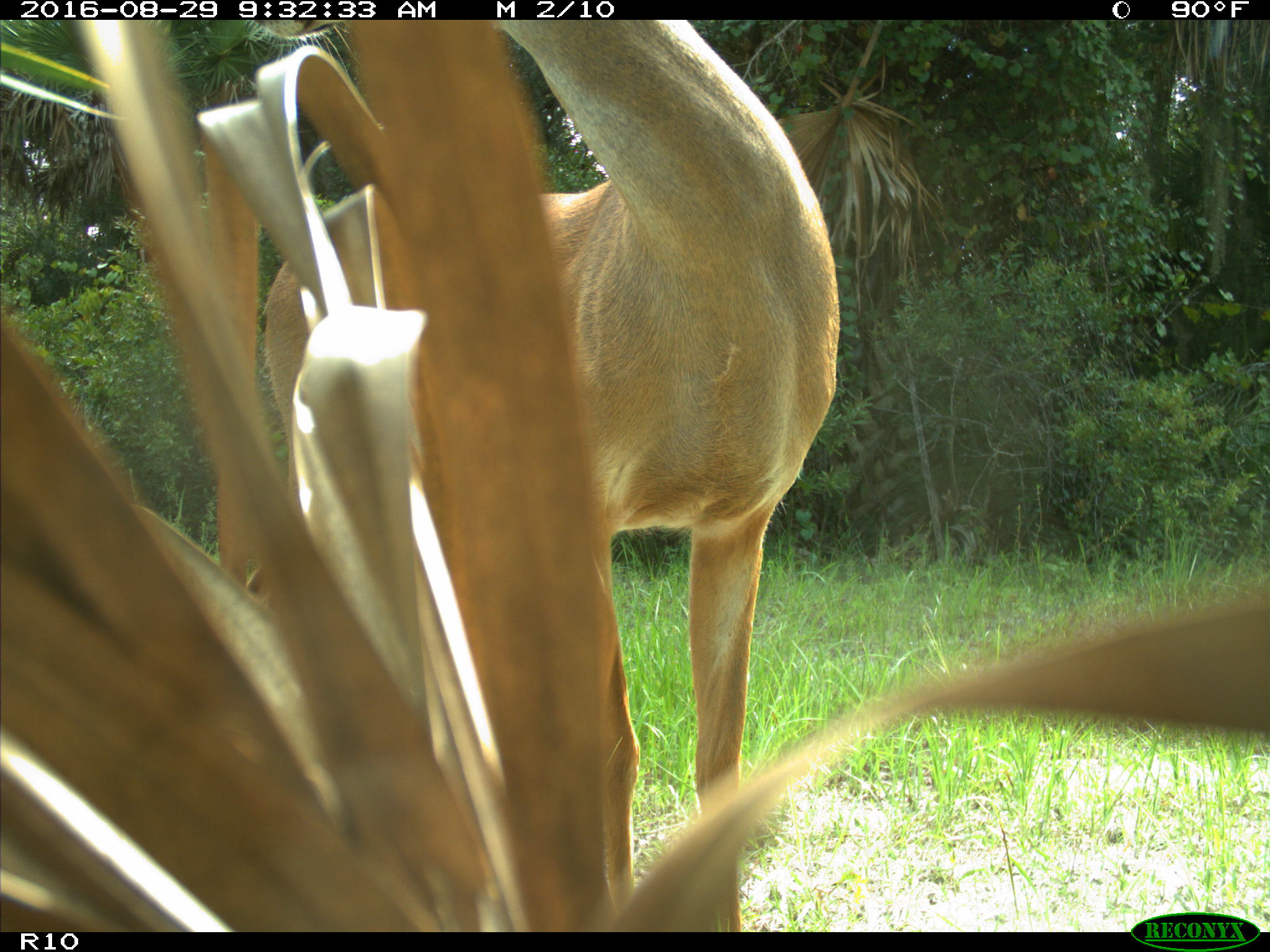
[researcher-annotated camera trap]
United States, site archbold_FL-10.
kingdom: Animalia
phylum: Chordata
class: Mammalia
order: Artiodactyla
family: Cervidae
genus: Odocoileus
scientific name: Odocoileus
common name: deer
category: unidentified deer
Unidentified deer (deer) (Odocoileus).